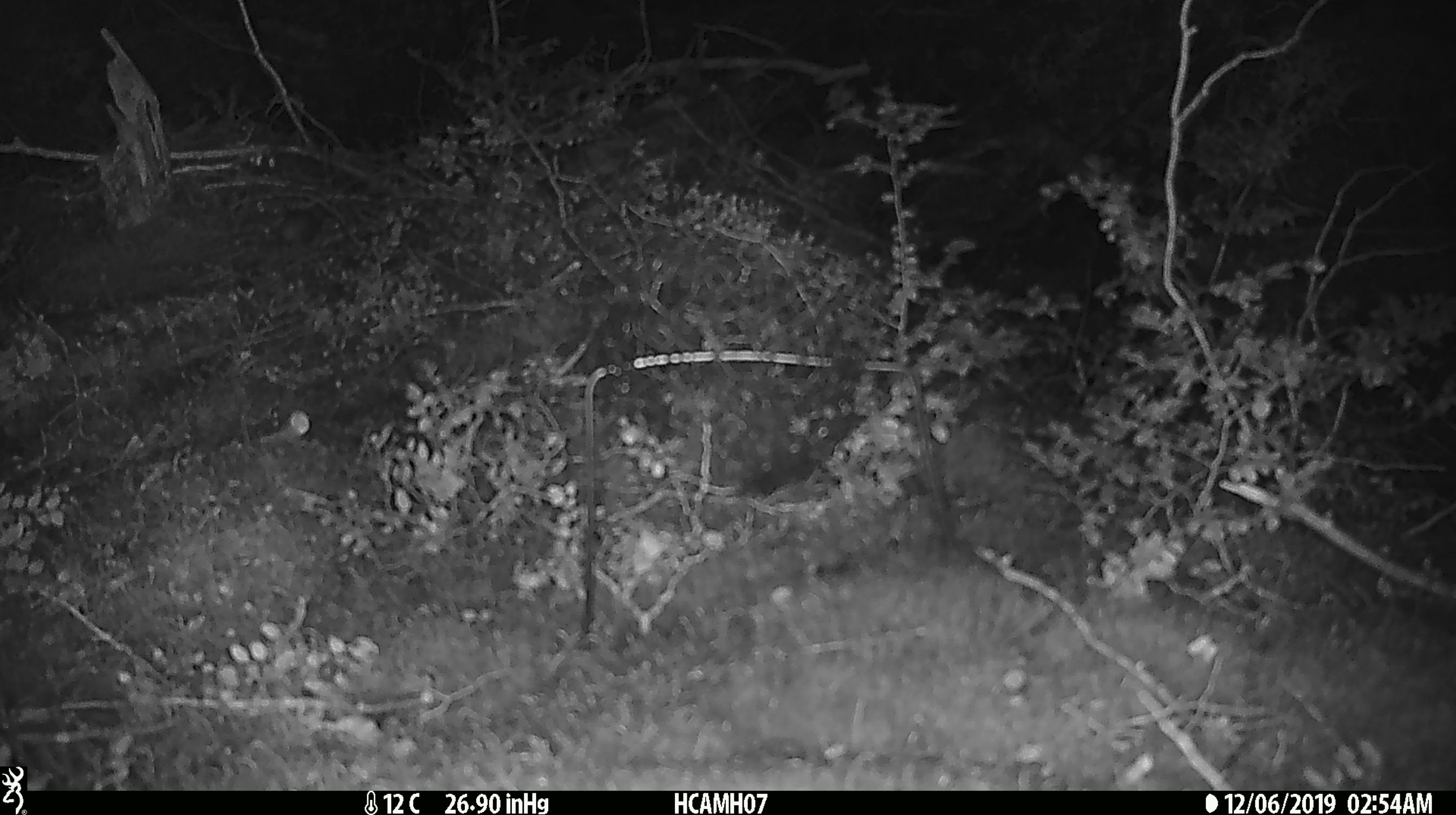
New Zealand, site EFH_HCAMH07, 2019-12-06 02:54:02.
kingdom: Animalia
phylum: Chordata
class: Mammalia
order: Rodentia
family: Muridae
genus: Mus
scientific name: Mus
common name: mouse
Mouse (Mus).